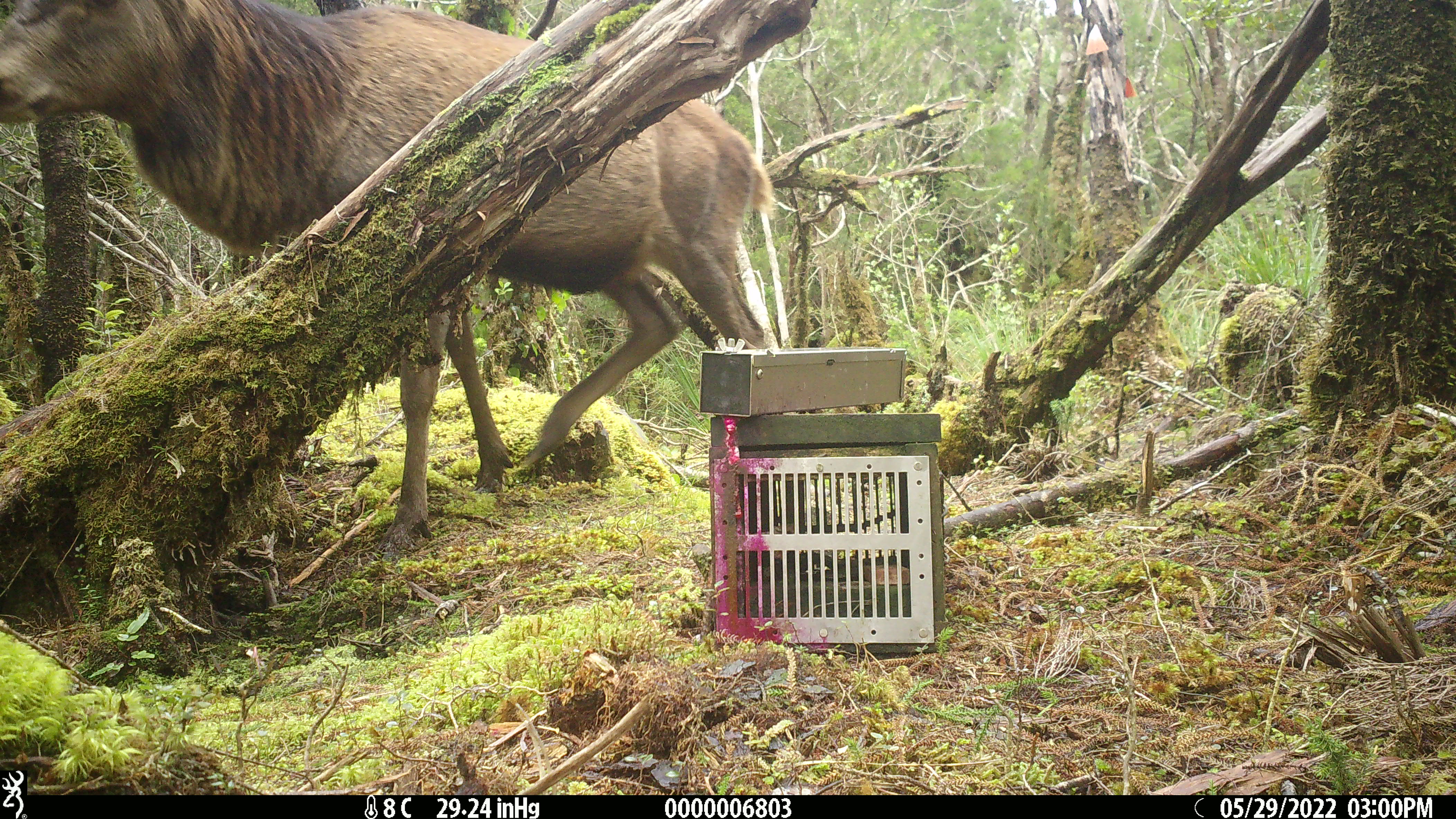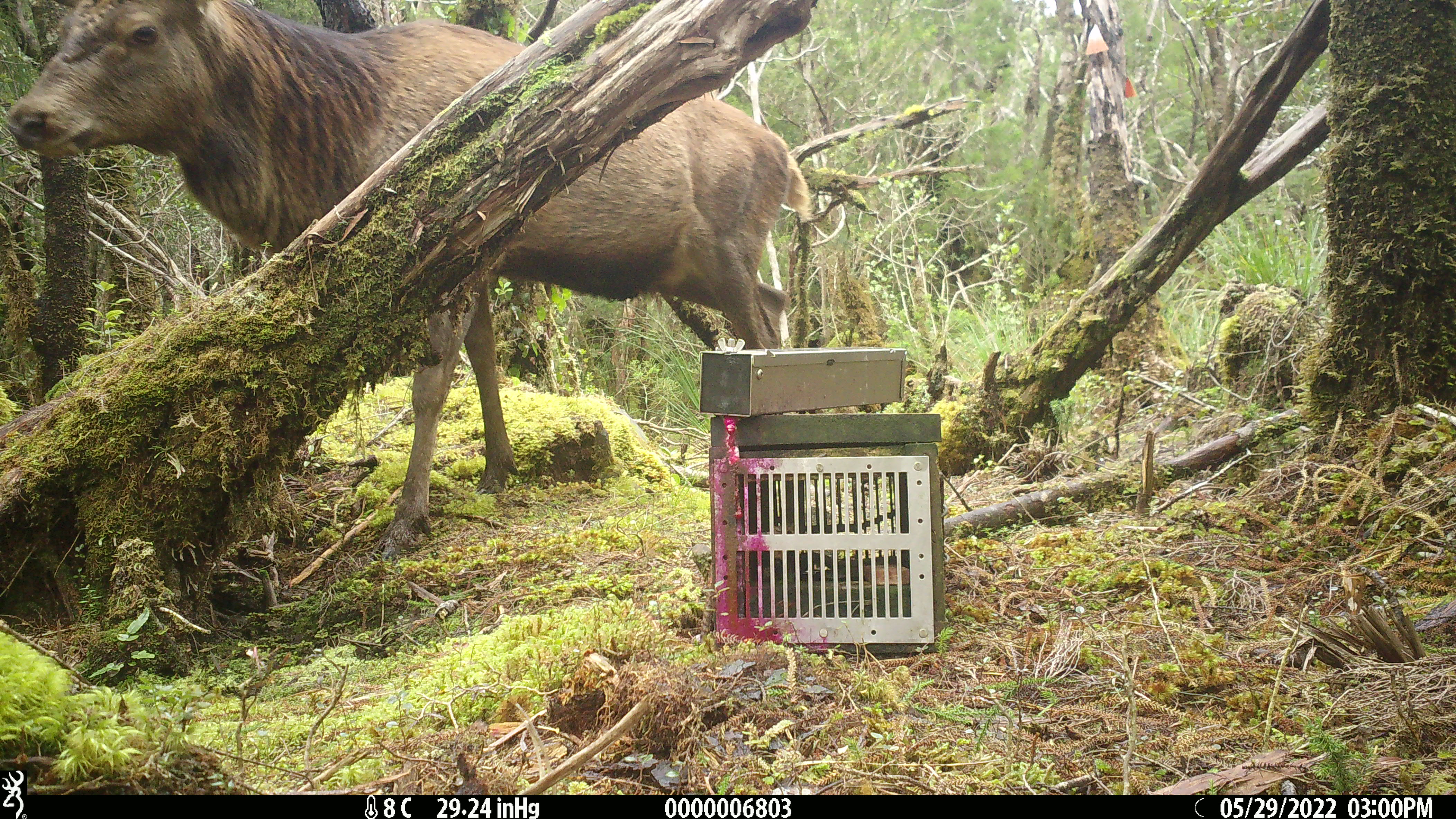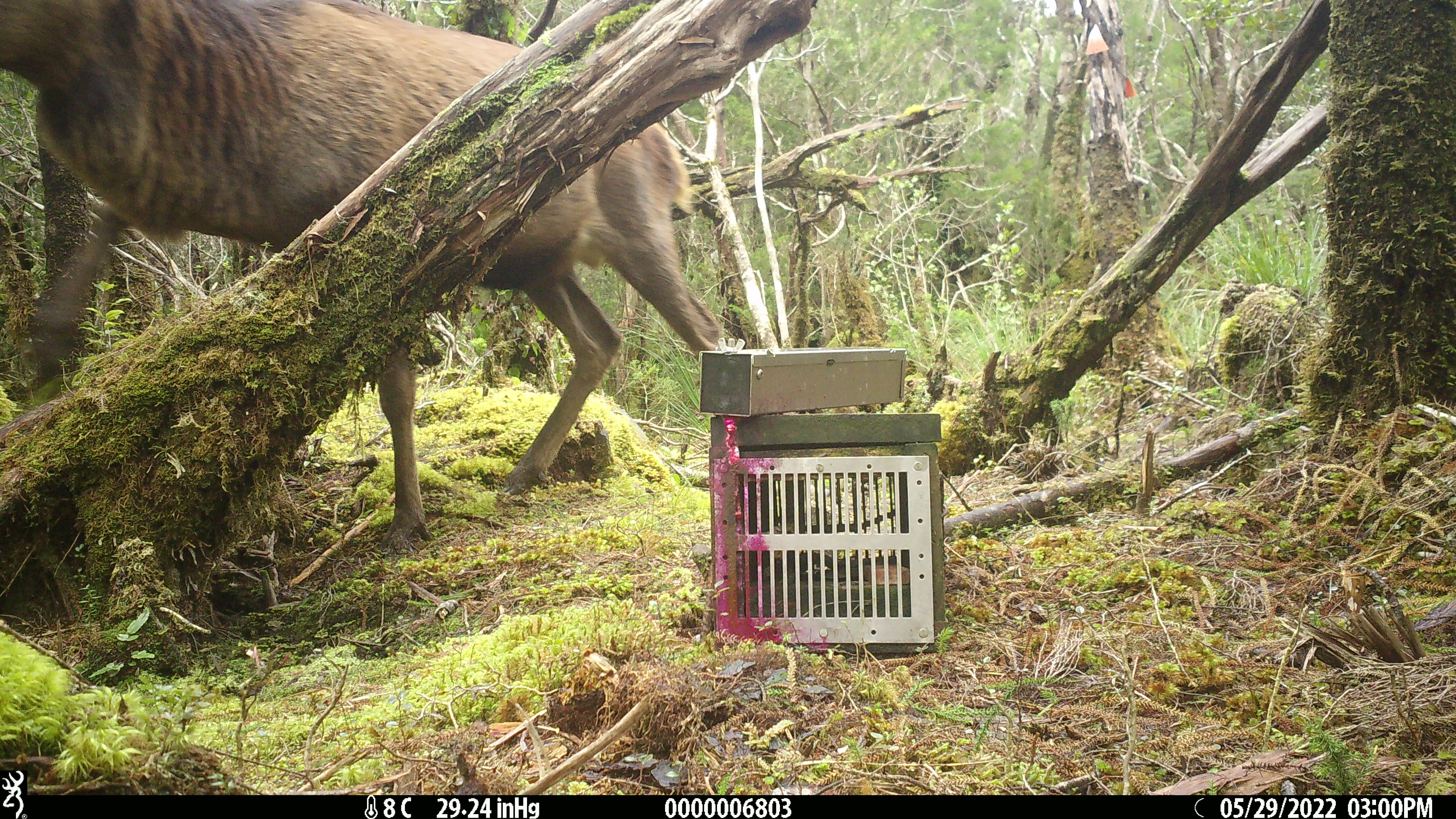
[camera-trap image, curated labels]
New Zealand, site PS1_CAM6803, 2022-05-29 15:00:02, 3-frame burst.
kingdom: Animalia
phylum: Chordata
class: Mammalia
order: Artiodactyla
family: Cervidae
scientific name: Cervidae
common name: deer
Deer (Cervidae).